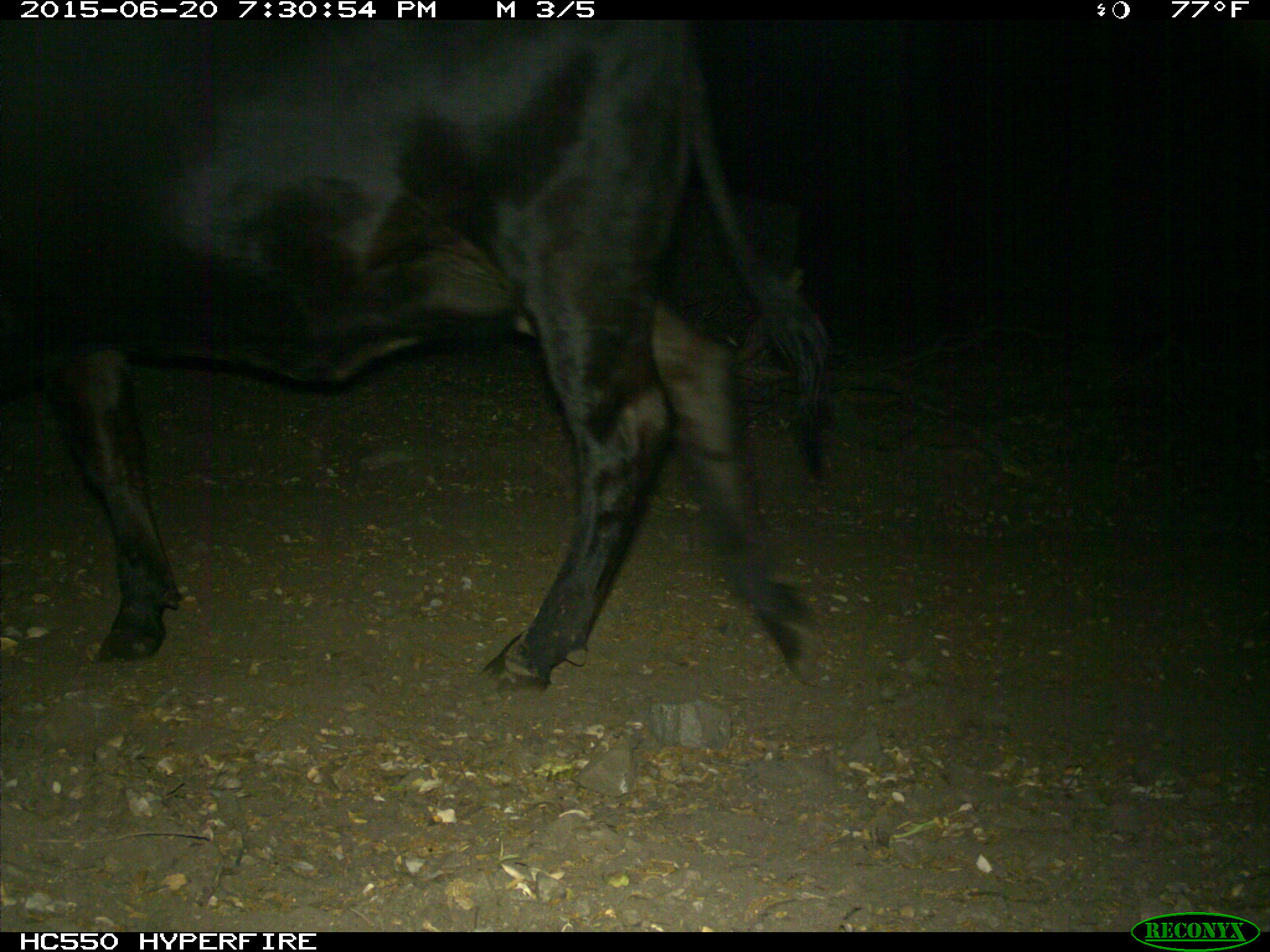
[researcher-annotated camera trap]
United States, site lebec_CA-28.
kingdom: Animalia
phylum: Chordata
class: Mammalia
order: Artiodactyla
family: Bovidae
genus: Bos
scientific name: Bos taurus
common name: domestic cow